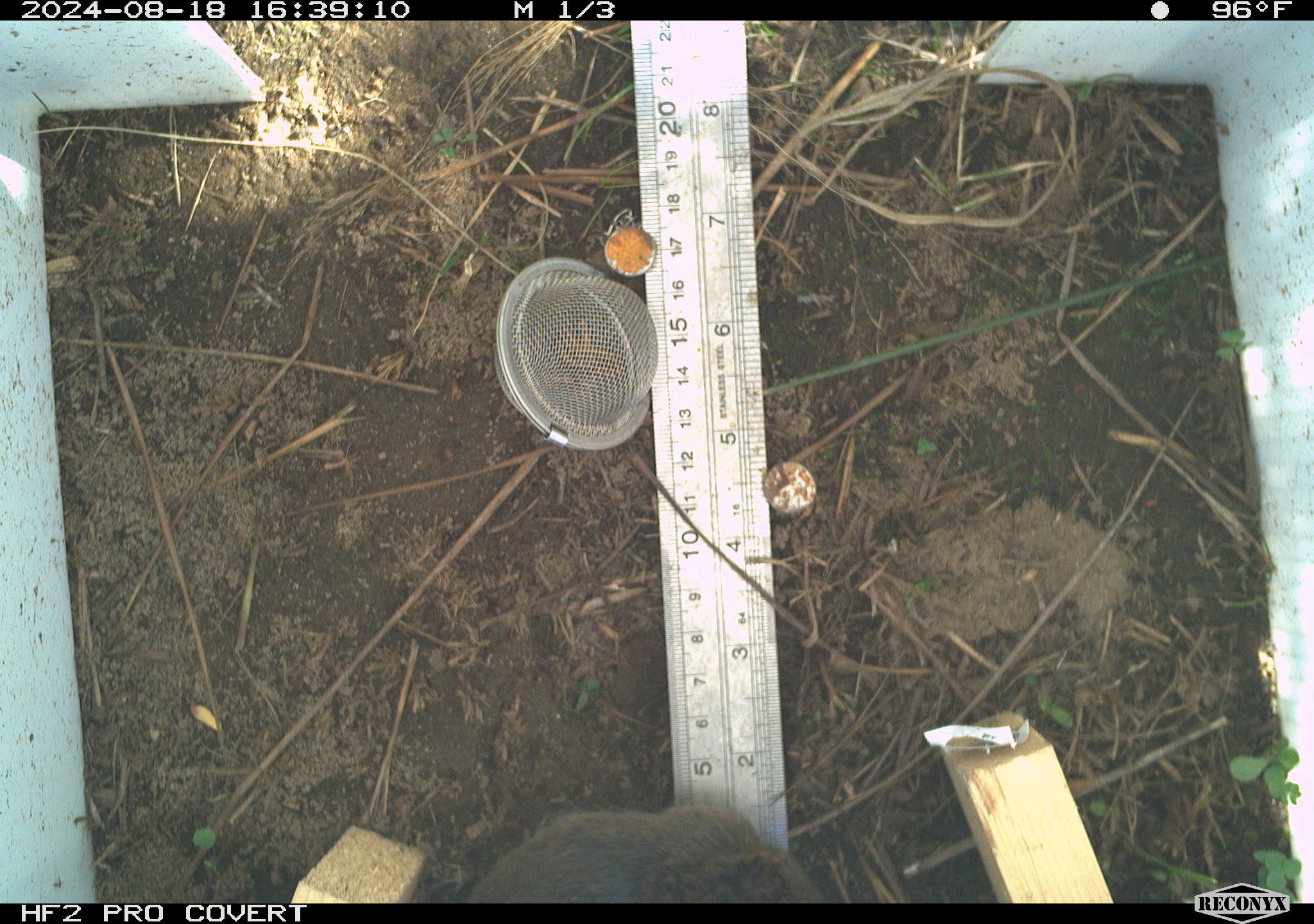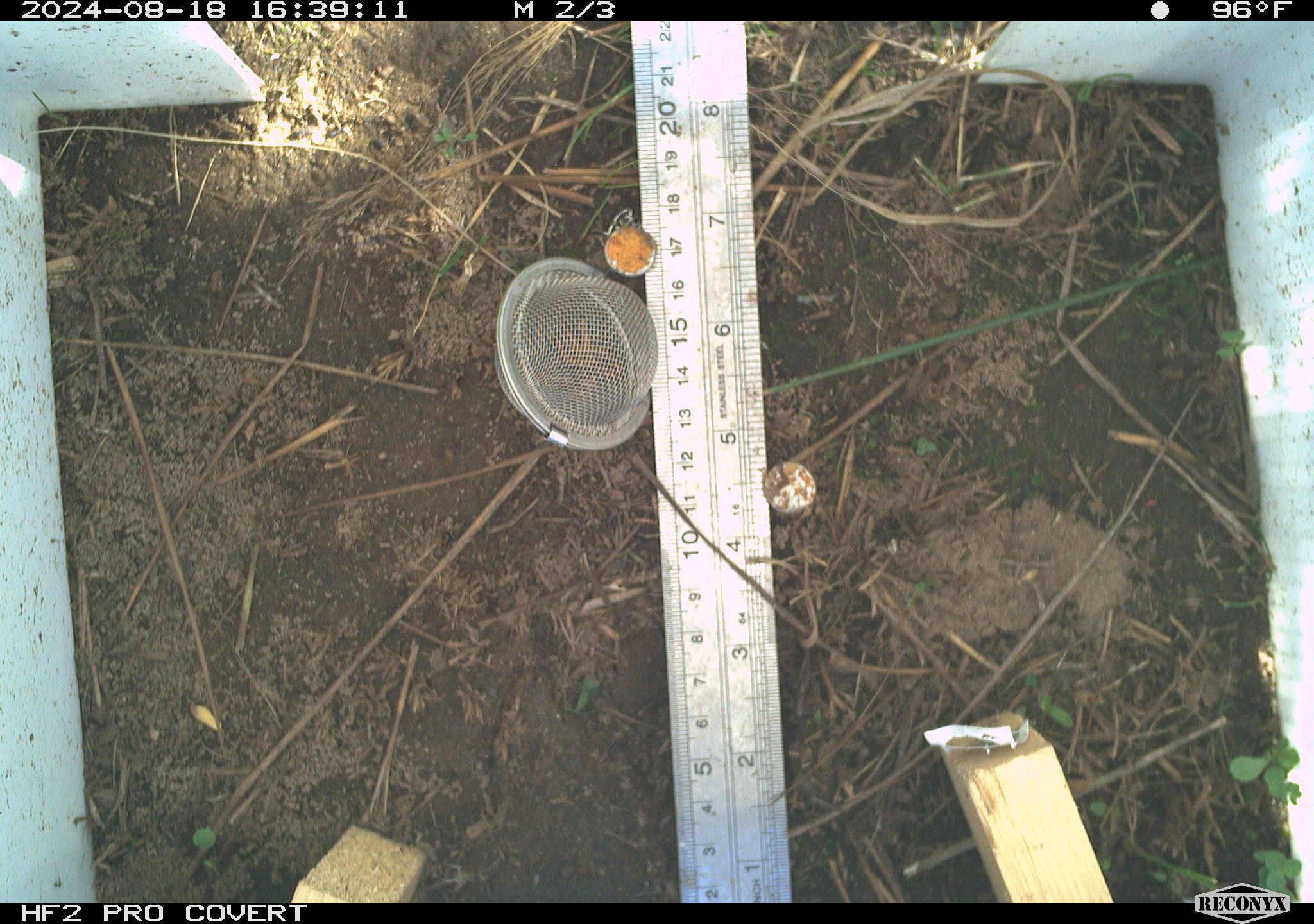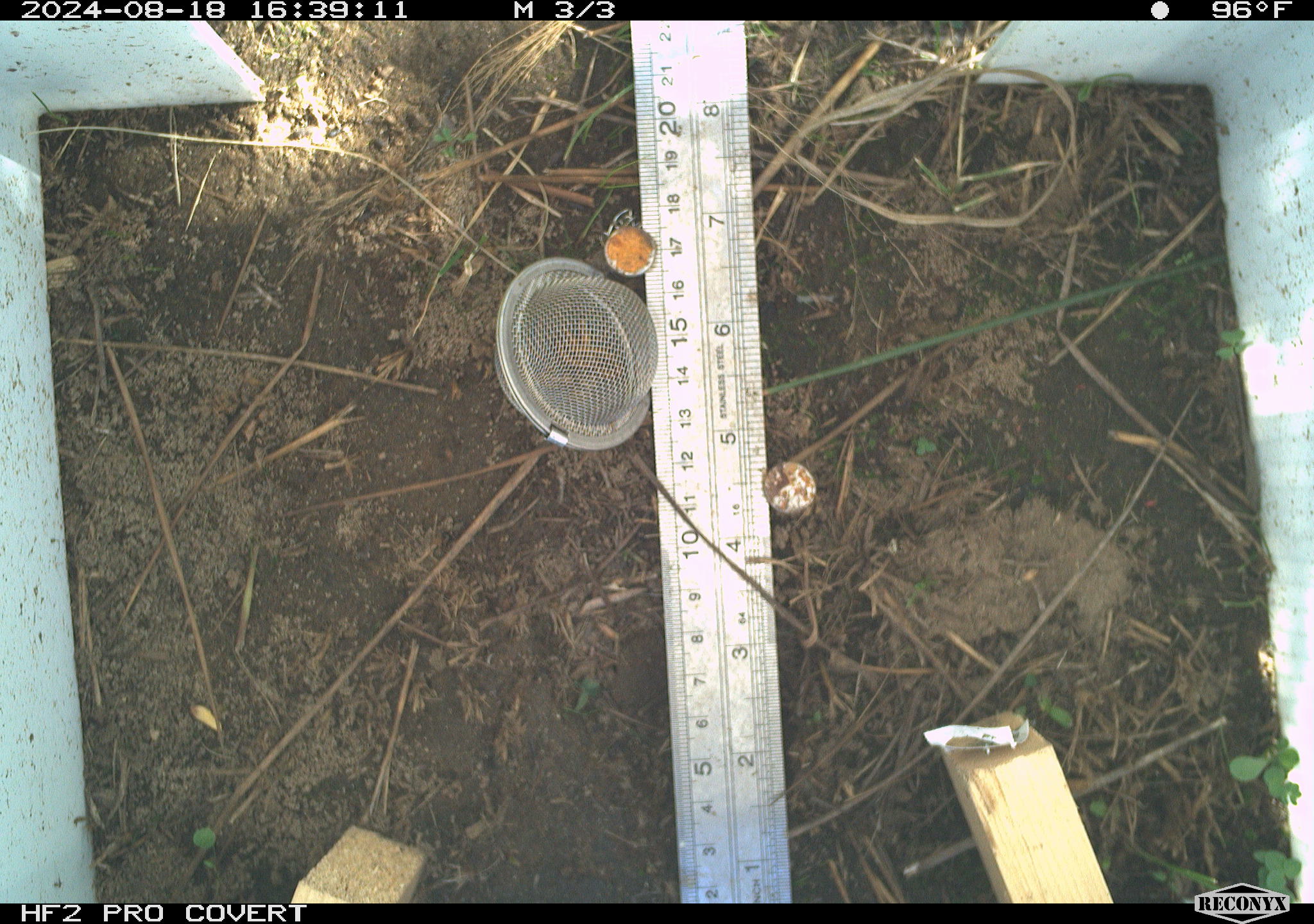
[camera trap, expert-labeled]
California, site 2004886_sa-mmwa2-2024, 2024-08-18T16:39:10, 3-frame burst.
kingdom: Animalia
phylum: Chordata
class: Mammalia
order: Rodentia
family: Cricetidae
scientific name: Arvicolinae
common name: voles, lemmings, and muskrats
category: arvicolinae subfamily